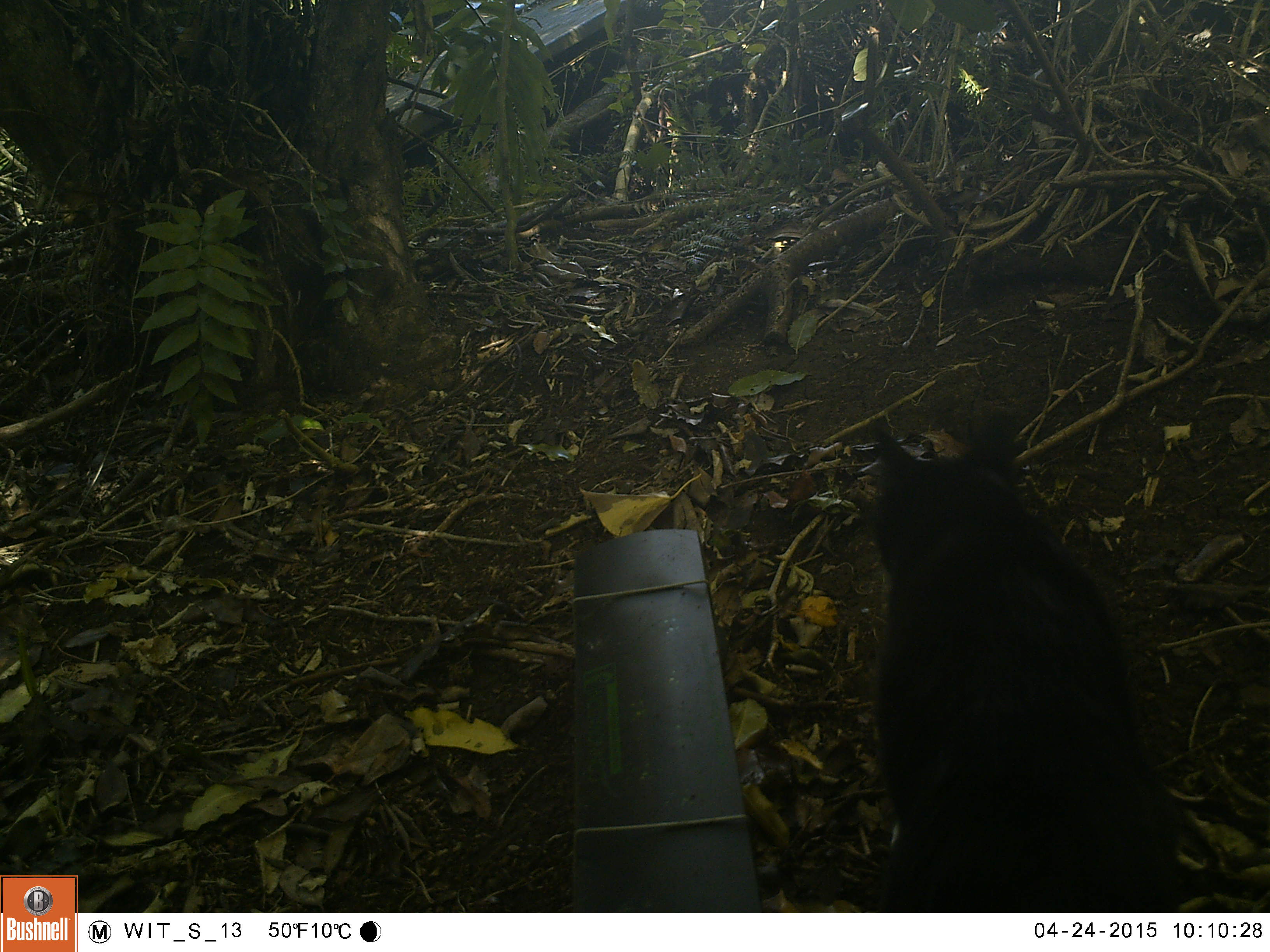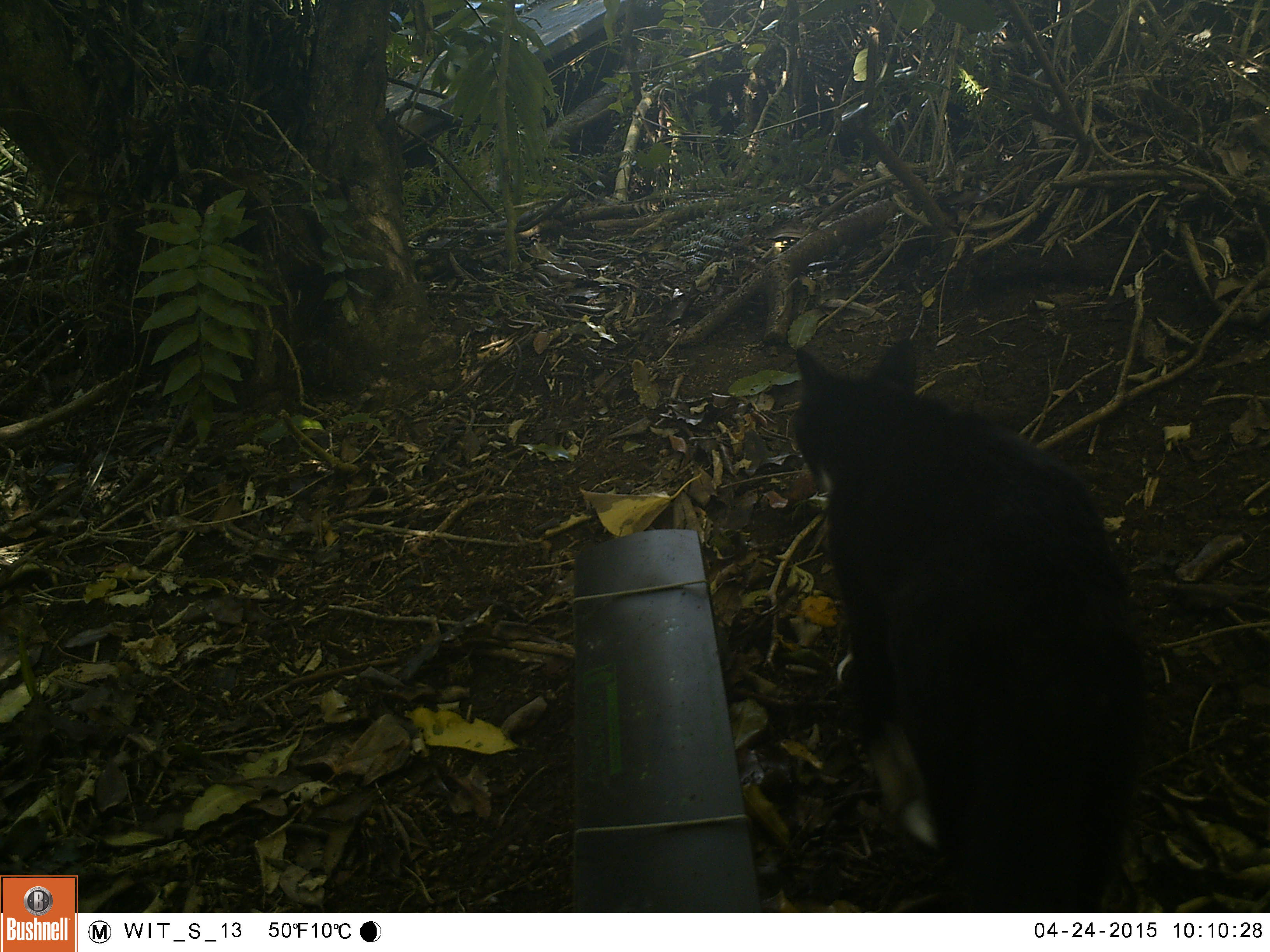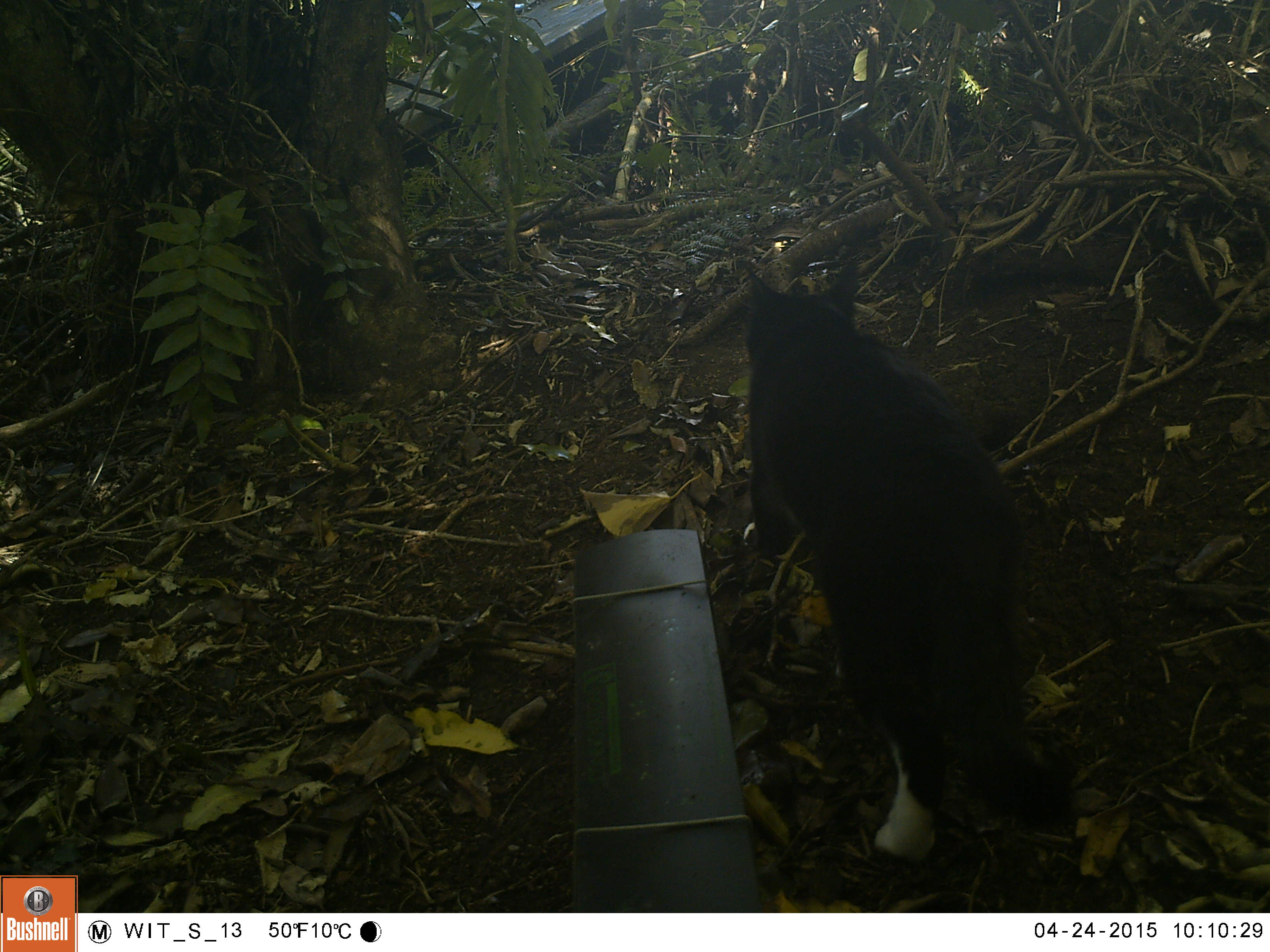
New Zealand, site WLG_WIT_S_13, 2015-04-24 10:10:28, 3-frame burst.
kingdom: Animalia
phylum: Chordata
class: Mammalia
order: Carnivora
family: Felidae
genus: Felis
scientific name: Felis catus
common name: domestic cat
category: cat